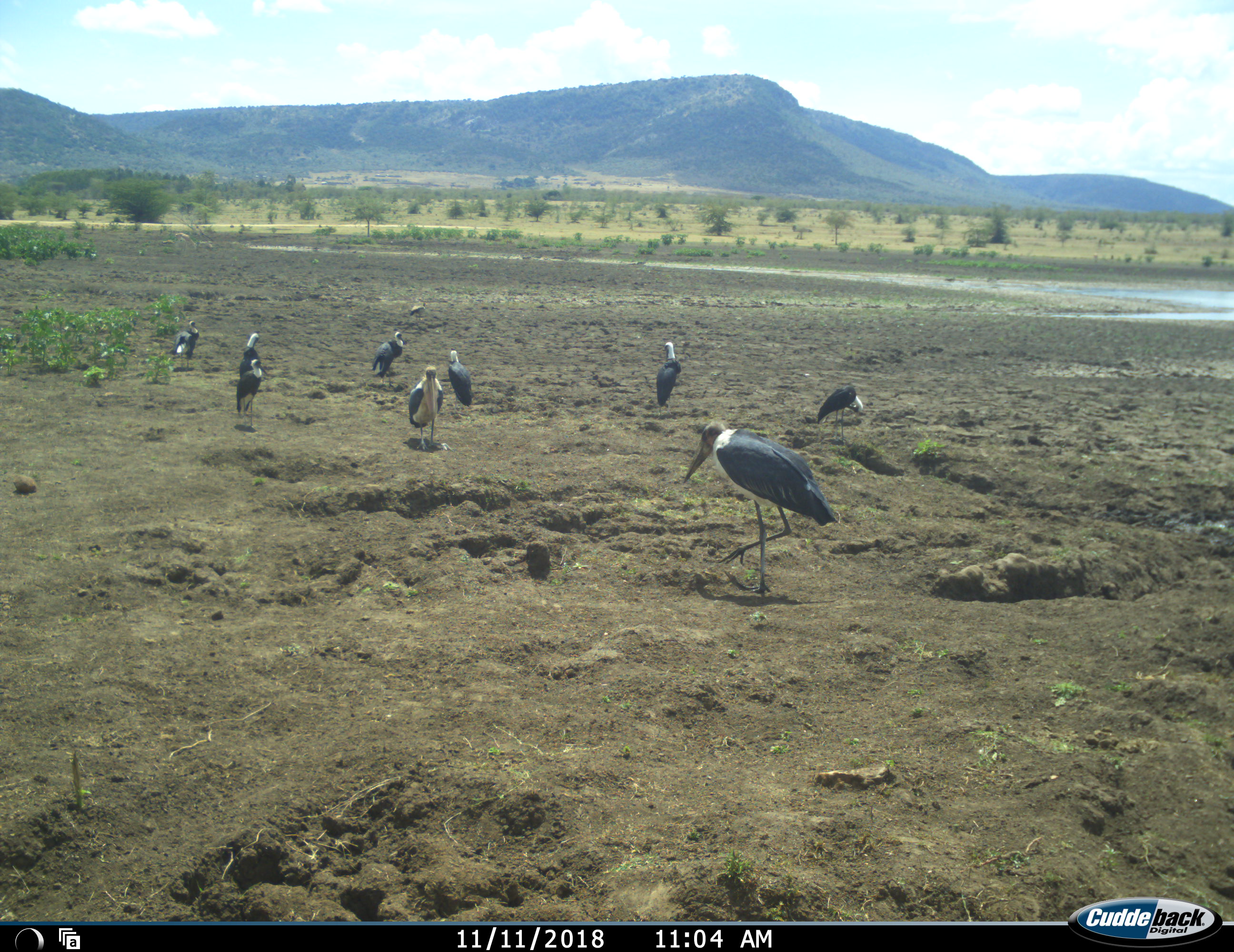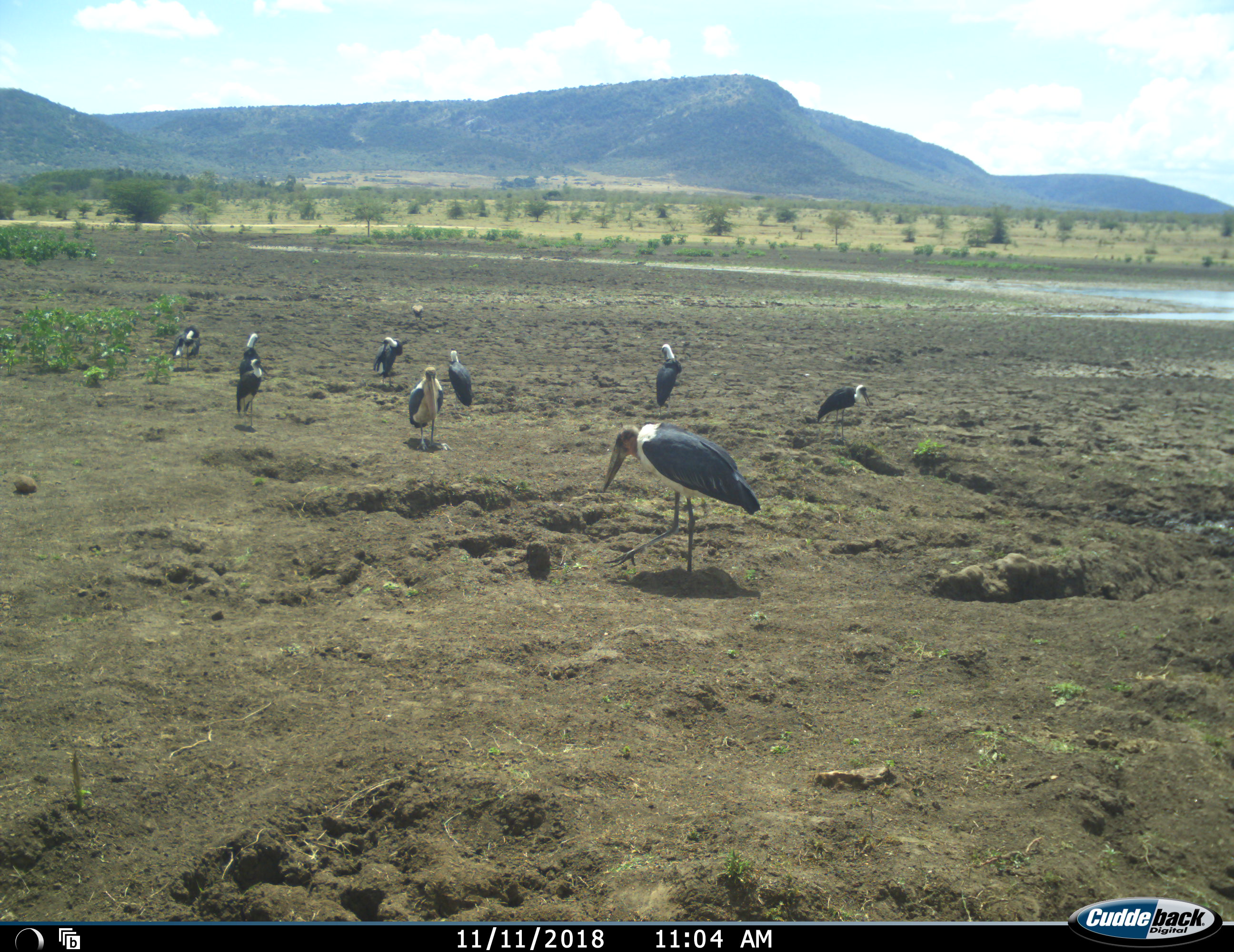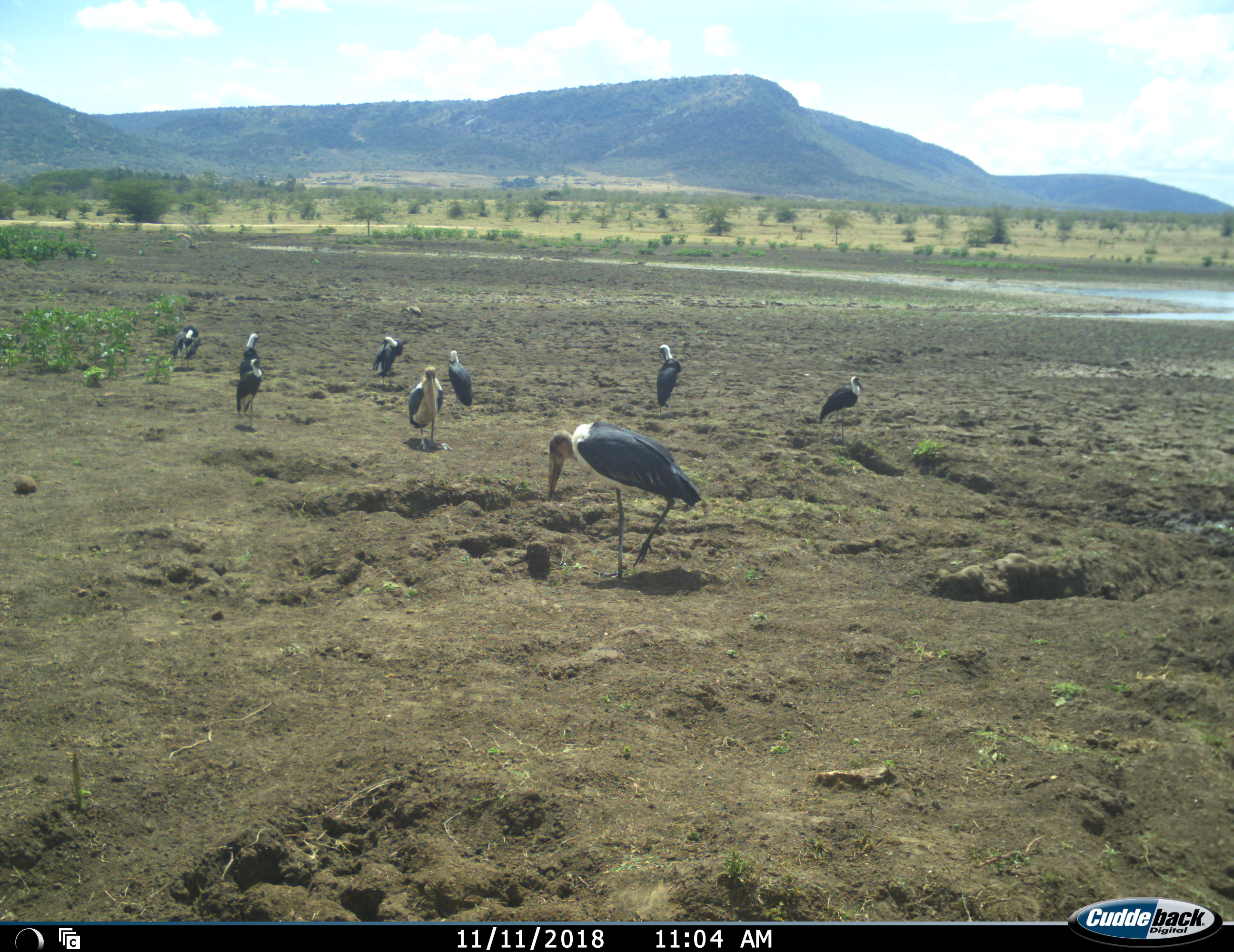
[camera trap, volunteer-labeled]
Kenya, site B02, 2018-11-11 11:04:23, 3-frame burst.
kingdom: Animalia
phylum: Chordata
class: Aves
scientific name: Aves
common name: bird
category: birdother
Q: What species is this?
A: Birdother (bird) (Aves).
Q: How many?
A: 10.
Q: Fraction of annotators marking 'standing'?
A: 78%.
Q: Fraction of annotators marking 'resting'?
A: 11%.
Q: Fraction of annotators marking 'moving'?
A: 44%.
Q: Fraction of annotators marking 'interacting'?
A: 0%.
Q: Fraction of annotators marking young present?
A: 0%.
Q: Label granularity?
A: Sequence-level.